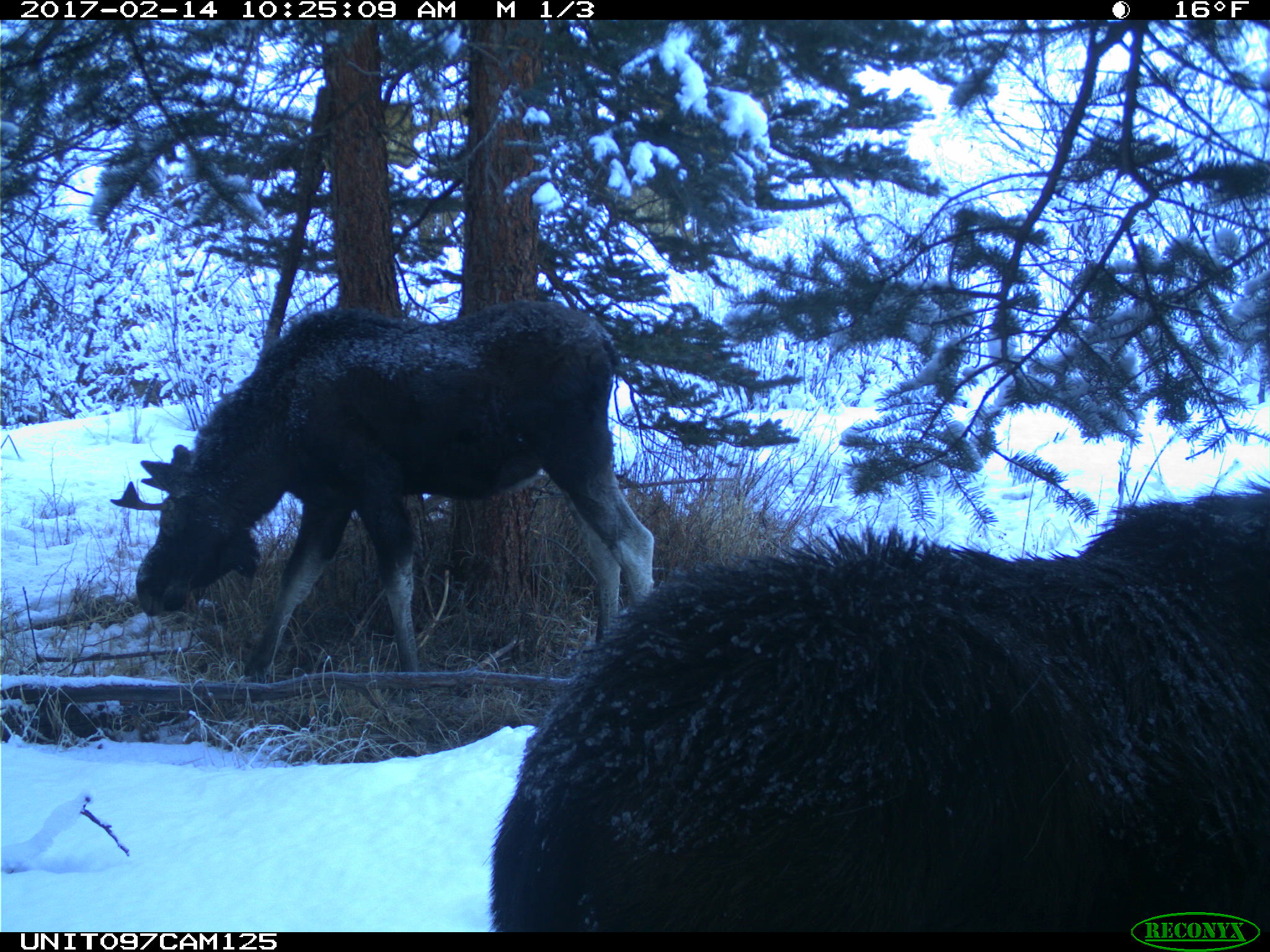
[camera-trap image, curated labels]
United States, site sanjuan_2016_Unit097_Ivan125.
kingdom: Animalia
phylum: Chordata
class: Mammalia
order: Artiodactyla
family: Cervidae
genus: Alces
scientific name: Alces alces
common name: moose